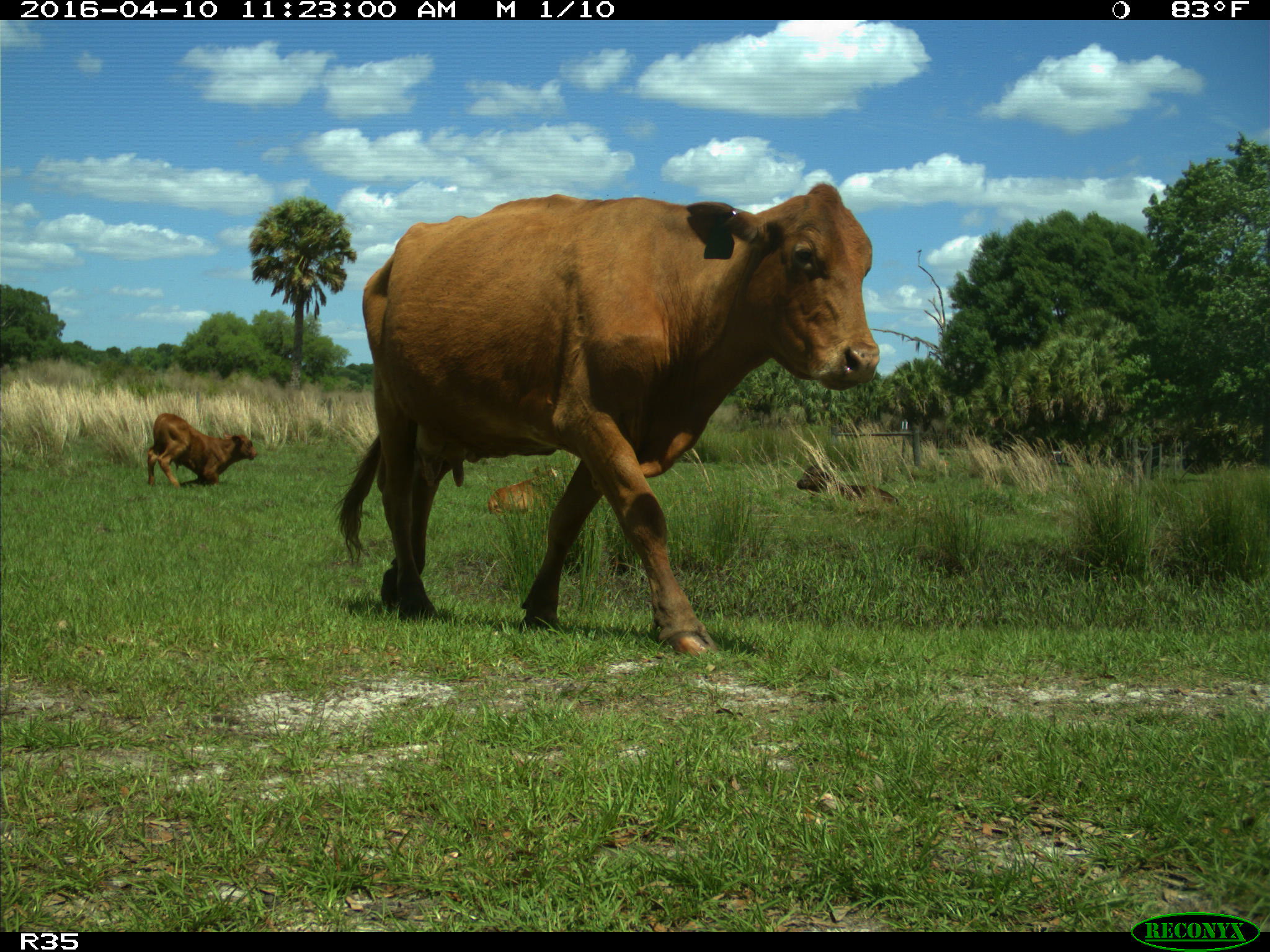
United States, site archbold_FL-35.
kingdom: Animalia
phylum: Chordata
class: Mammalia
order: Artiodactyla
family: Bovidae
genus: Bos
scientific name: Bos taurus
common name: domestic cow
Bos taurus (domestic cow).